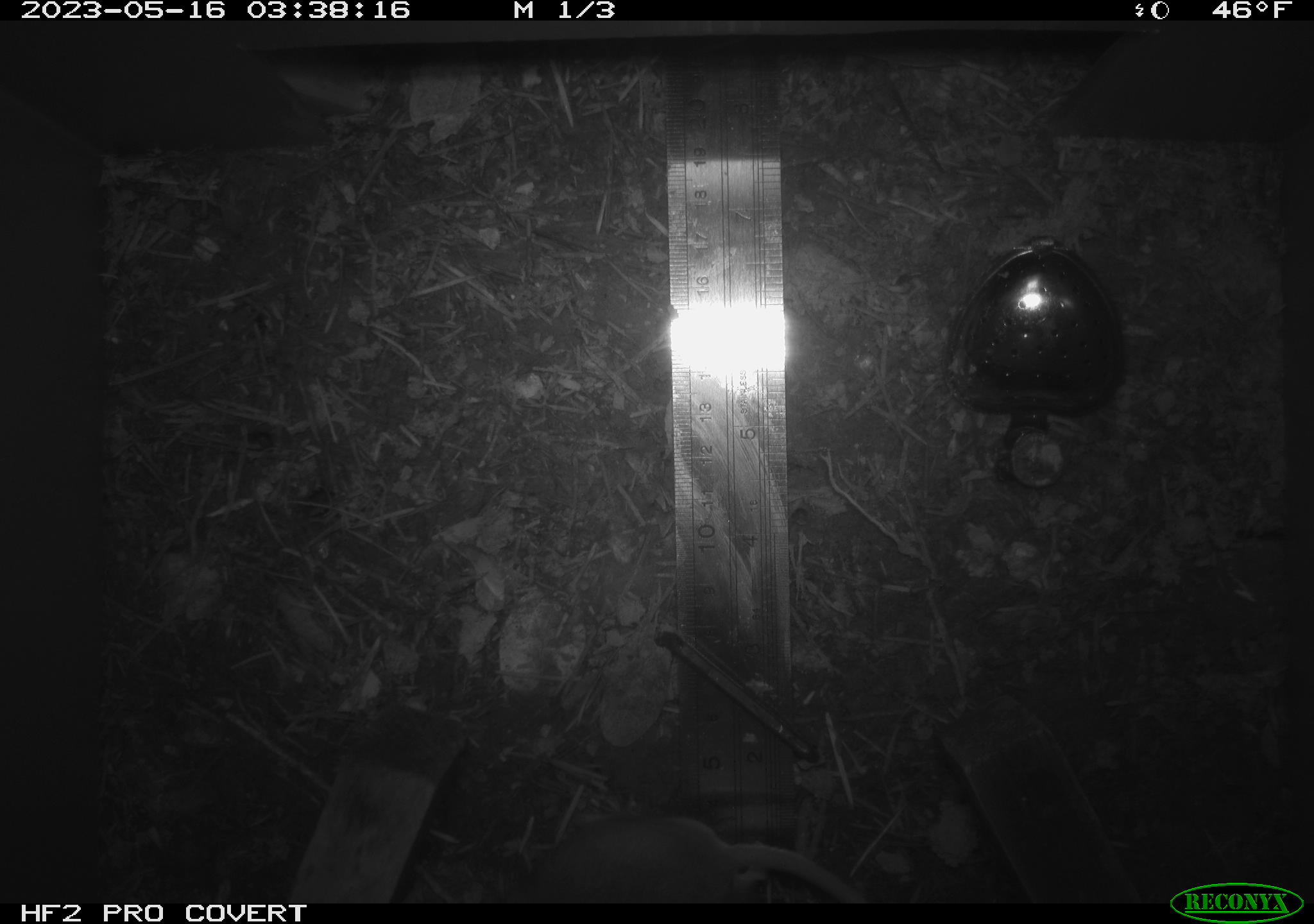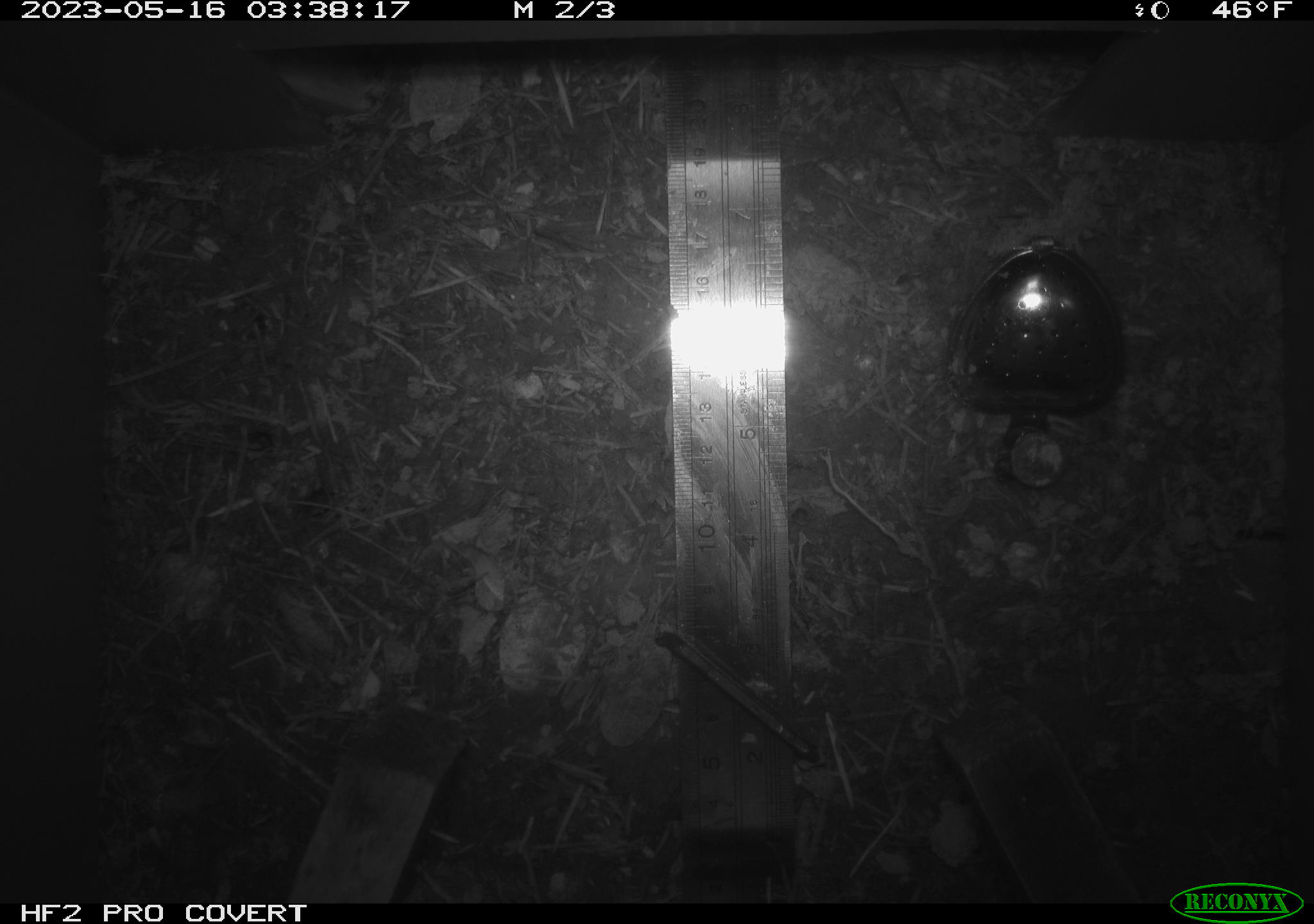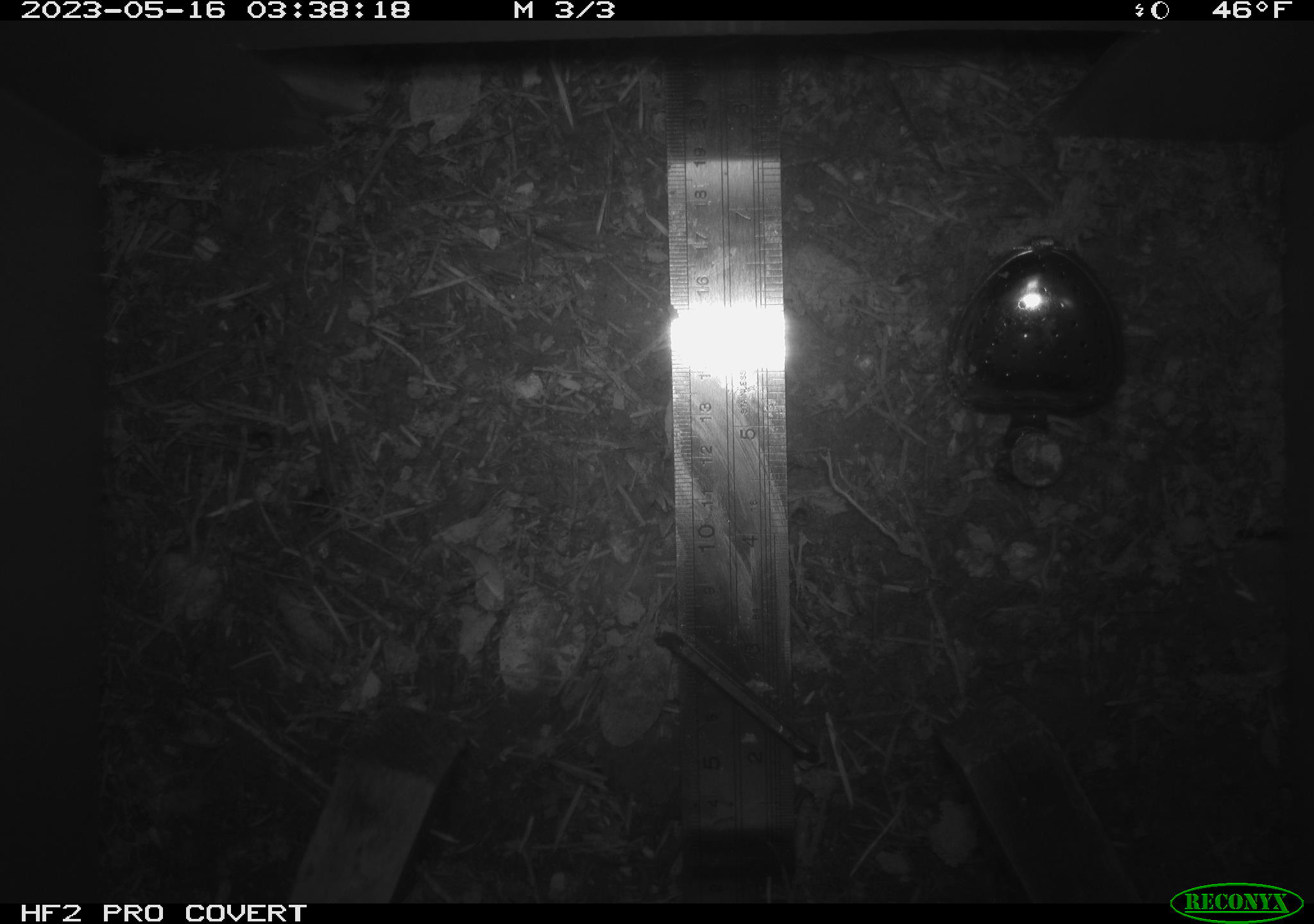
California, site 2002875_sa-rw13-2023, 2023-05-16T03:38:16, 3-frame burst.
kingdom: Animalia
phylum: Chordata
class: Mammalia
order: Rodentia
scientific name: Rodentia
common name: mouse species